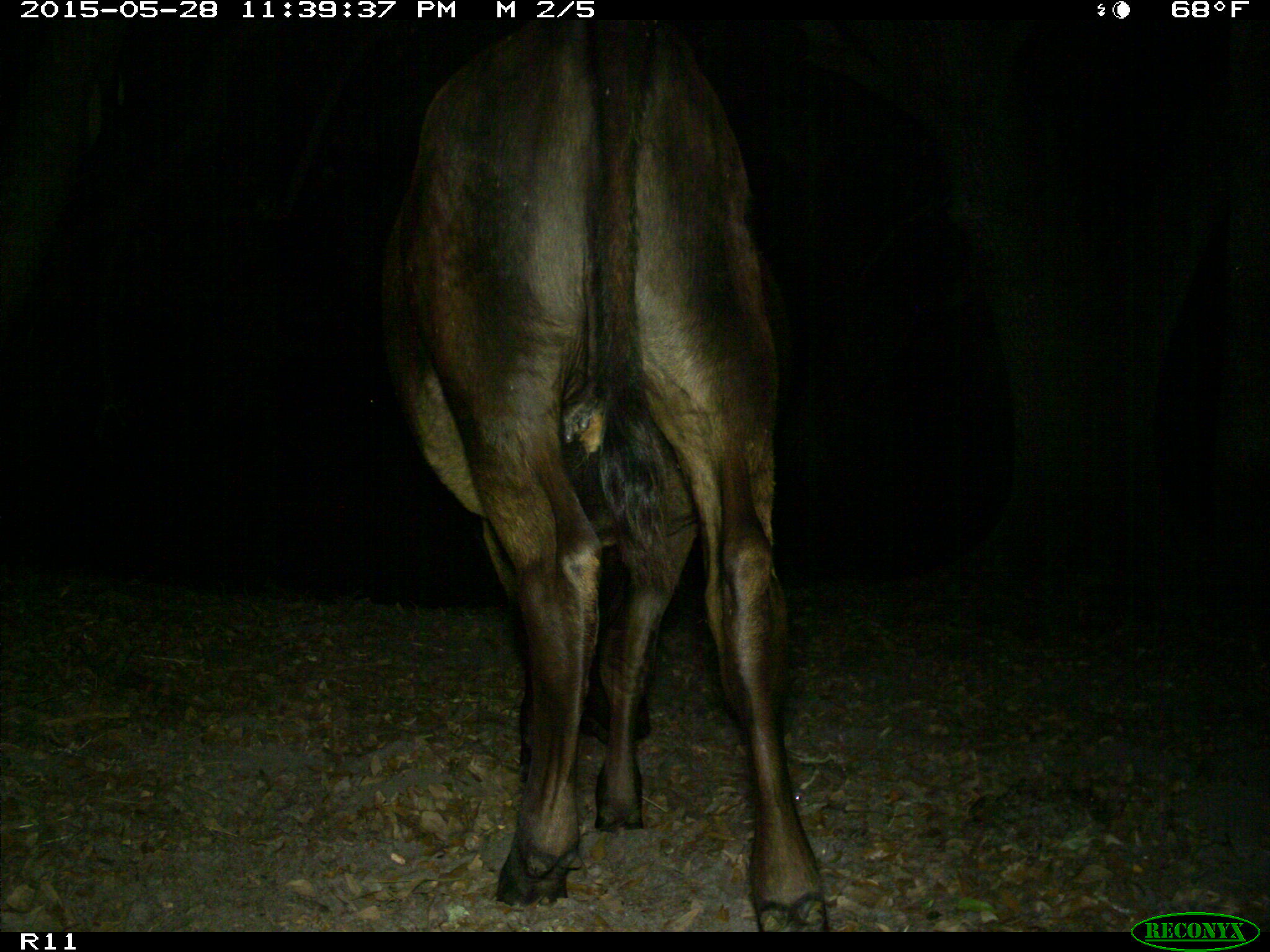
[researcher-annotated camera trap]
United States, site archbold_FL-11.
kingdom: Animalia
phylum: Chordata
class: Mammalia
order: Artiodactyla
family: Bovidae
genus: Bos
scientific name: Bos taurus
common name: domestic cow